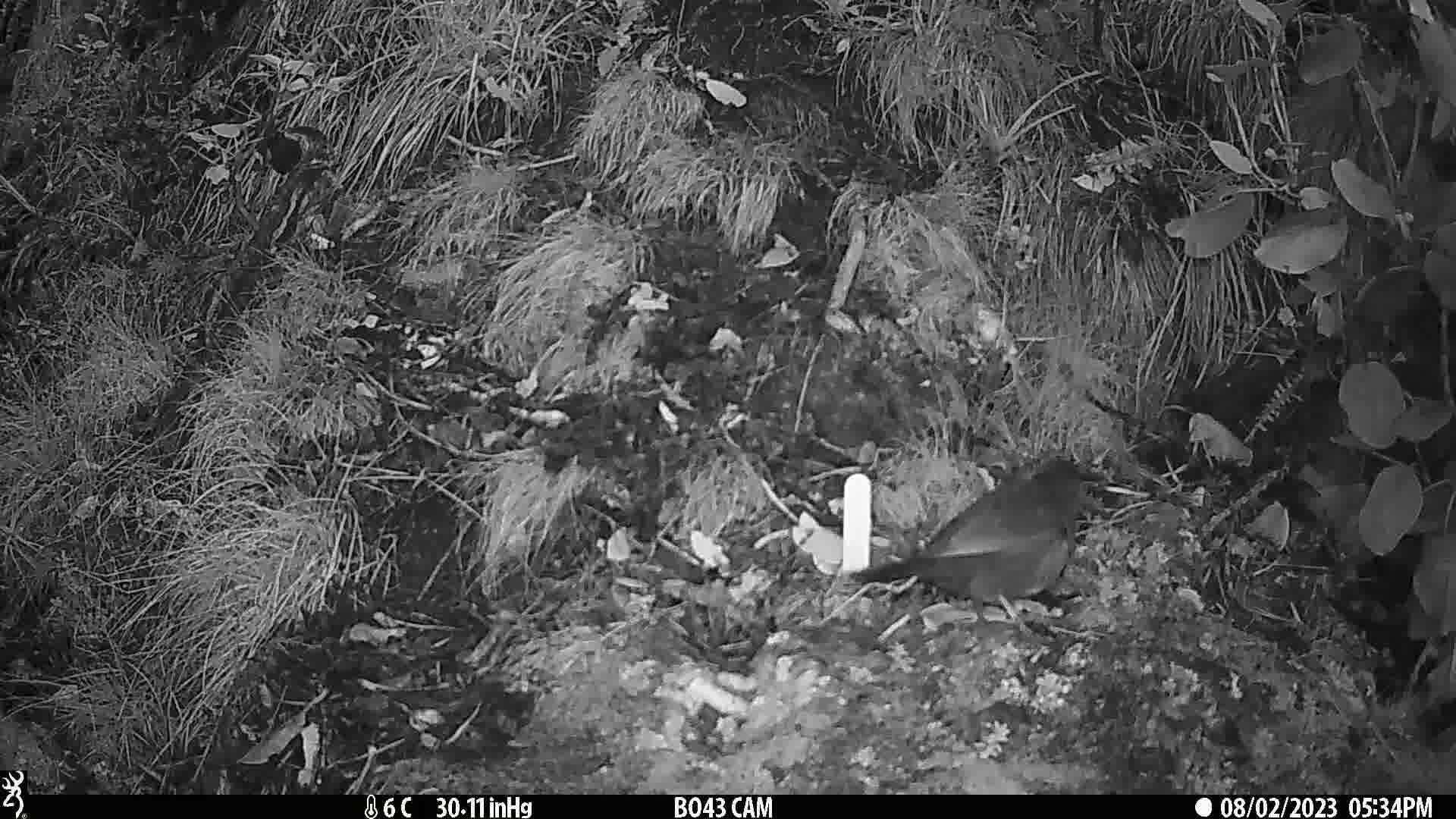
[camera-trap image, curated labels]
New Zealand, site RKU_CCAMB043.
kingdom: Animalia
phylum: Chordata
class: Aves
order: Passeriformes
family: Turdidae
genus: Turdus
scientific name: Turdus merula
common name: eurasian blackbird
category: blackbird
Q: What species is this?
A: Blackbird (eurasian blackbird) (Turdus merula).